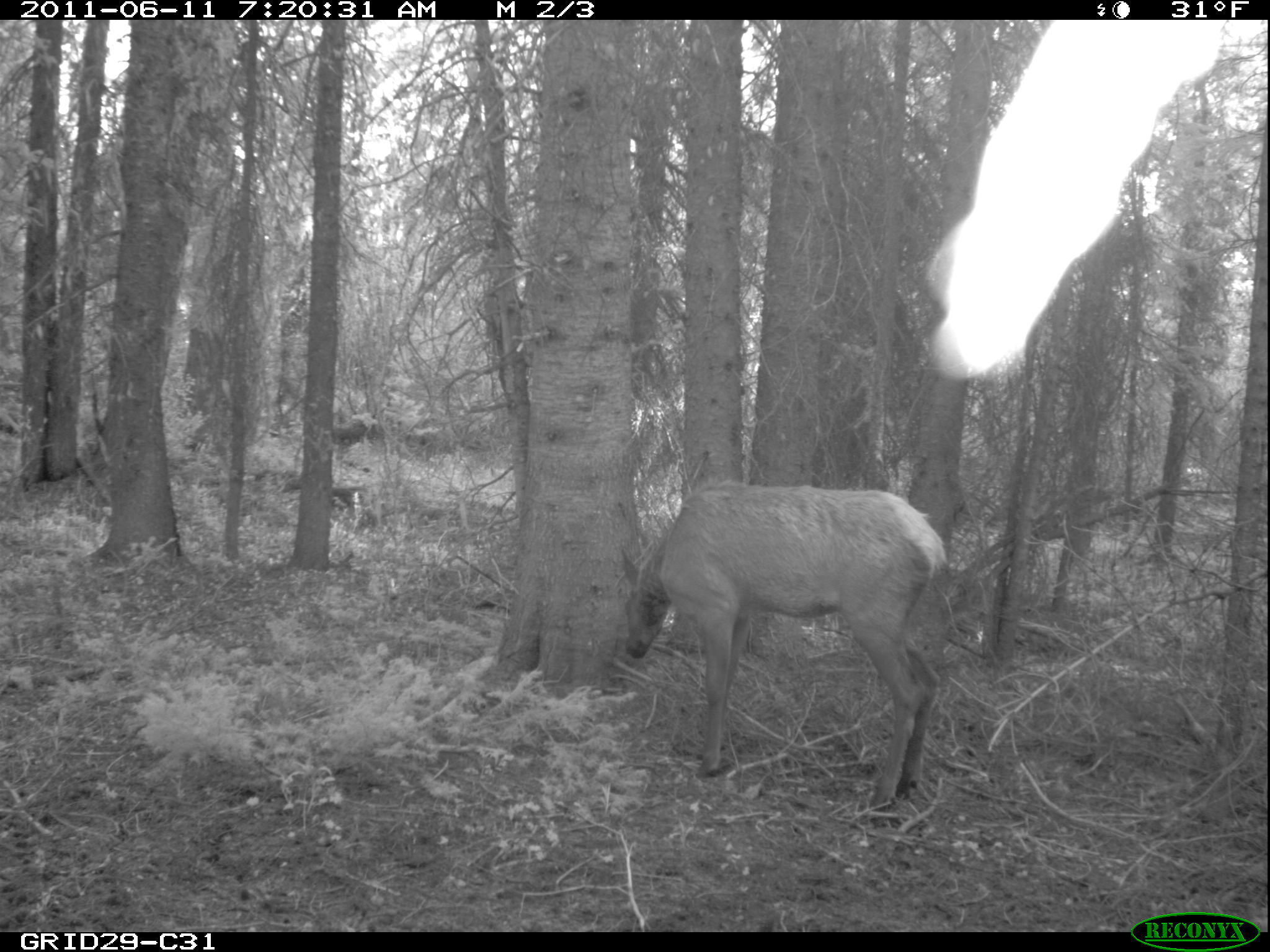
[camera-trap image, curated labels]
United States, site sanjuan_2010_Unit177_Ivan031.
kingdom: Animalia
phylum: Chordata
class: Mammalia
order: Artiodactyla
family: Cervidae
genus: Cervus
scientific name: Cervus elaphus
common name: red deer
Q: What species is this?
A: Cervus elaphus (red deer).